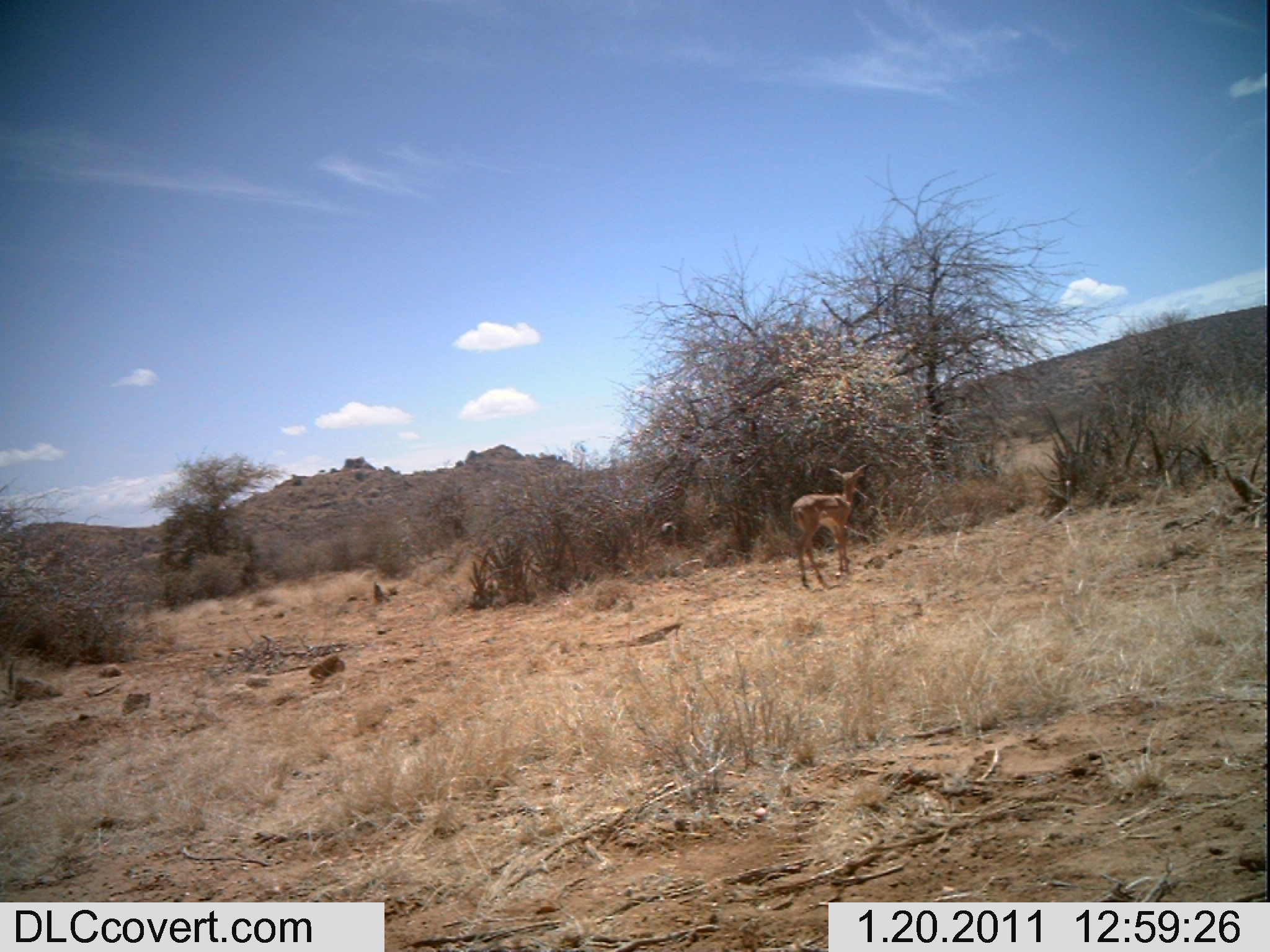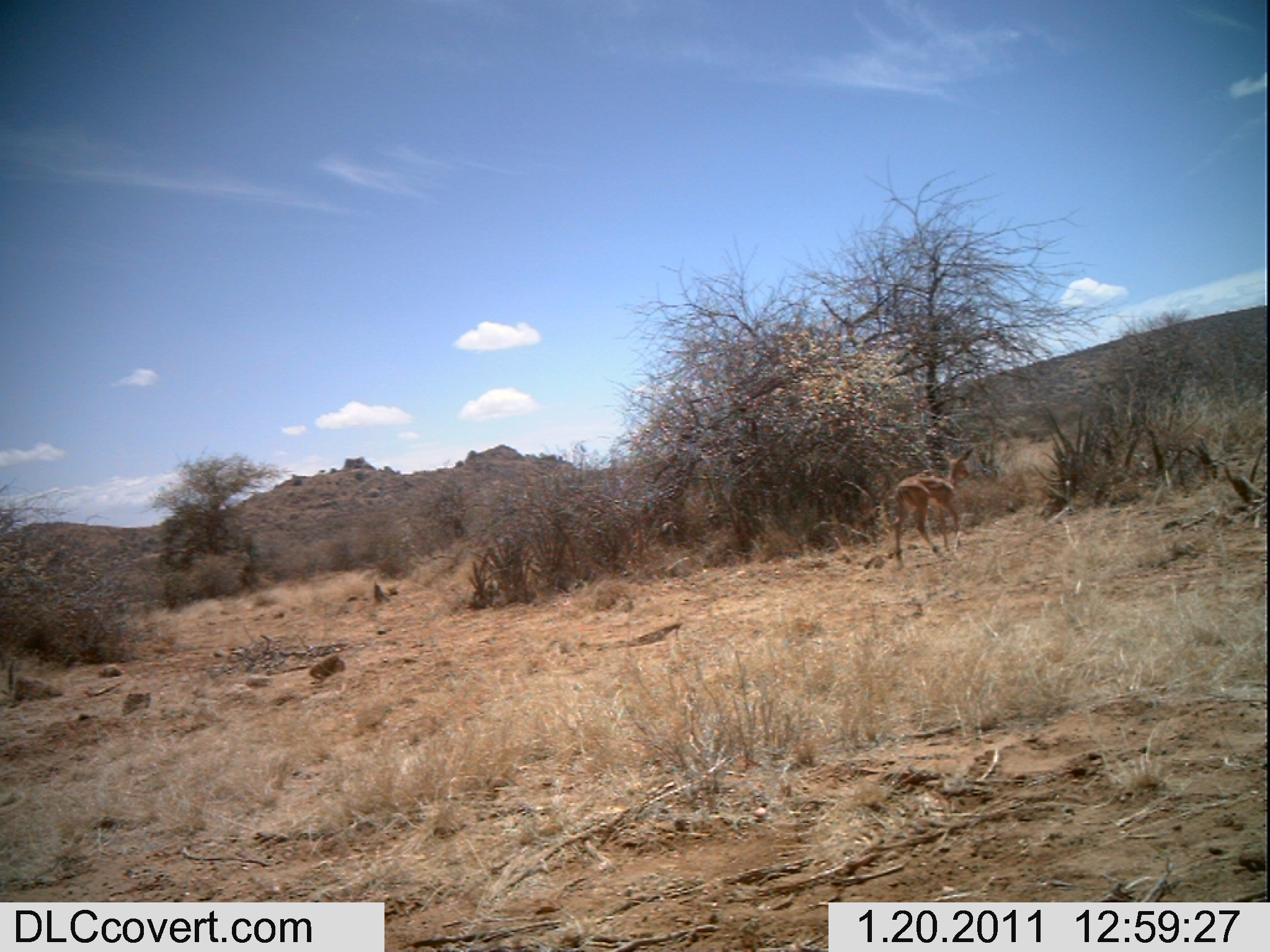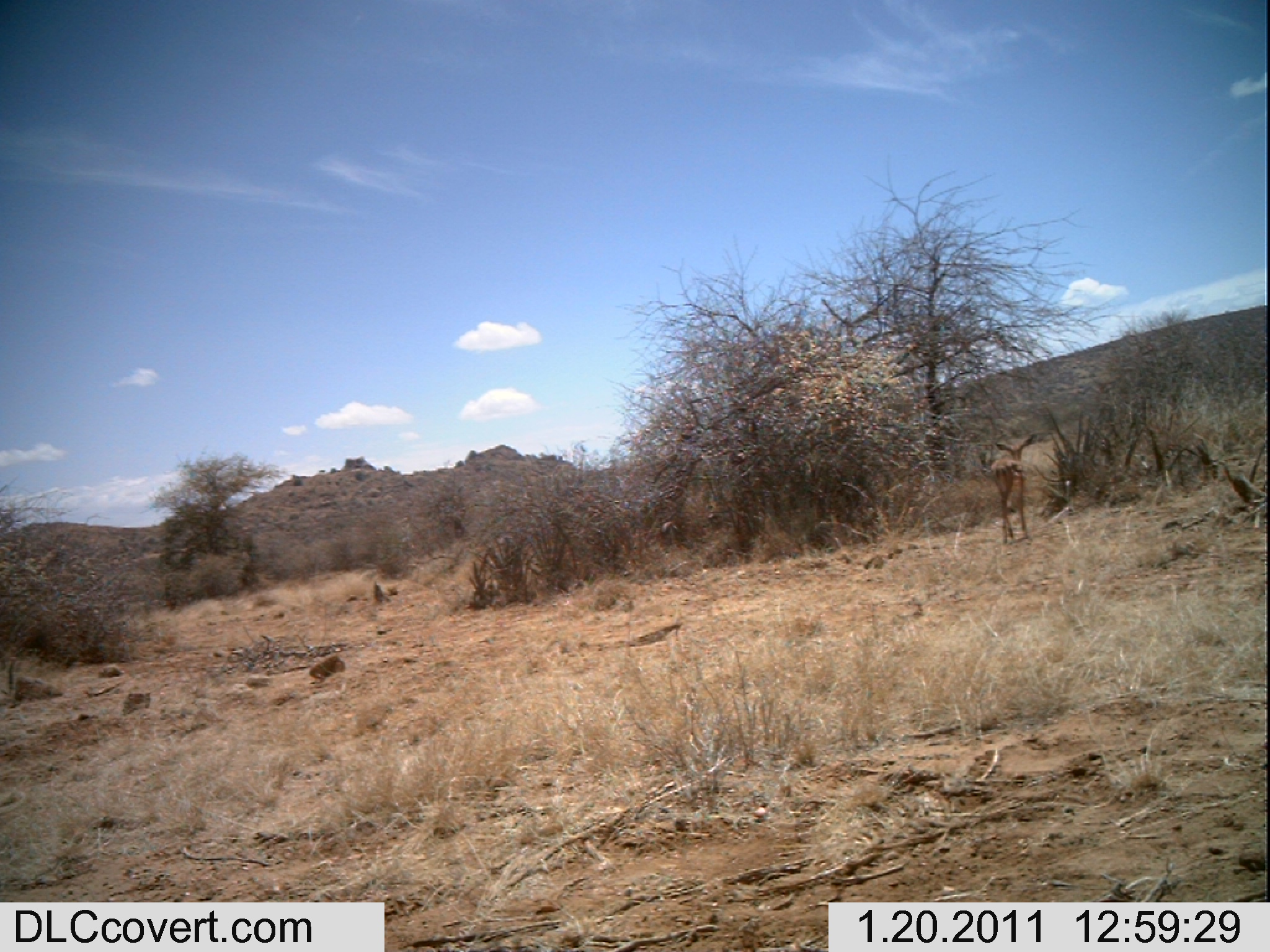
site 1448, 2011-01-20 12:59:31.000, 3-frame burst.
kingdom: Animalia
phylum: Chordata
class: Mammalia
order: Artiodactyla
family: Bovidae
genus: Aepyceros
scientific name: Aepyceros melampus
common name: impala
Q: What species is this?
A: Aepyceros melampus (impala).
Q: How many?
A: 1.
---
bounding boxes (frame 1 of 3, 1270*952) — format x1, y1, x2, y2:
aepyceros melampus: 789, 463, 867, 588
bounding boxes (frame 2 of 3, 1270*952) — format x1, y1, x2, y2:
aepyceros melampus: 892, 444, 978, 561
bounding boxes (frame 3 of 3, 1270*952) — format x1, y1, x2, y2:
aepyceros melampus: 987, 433, 1035, 544